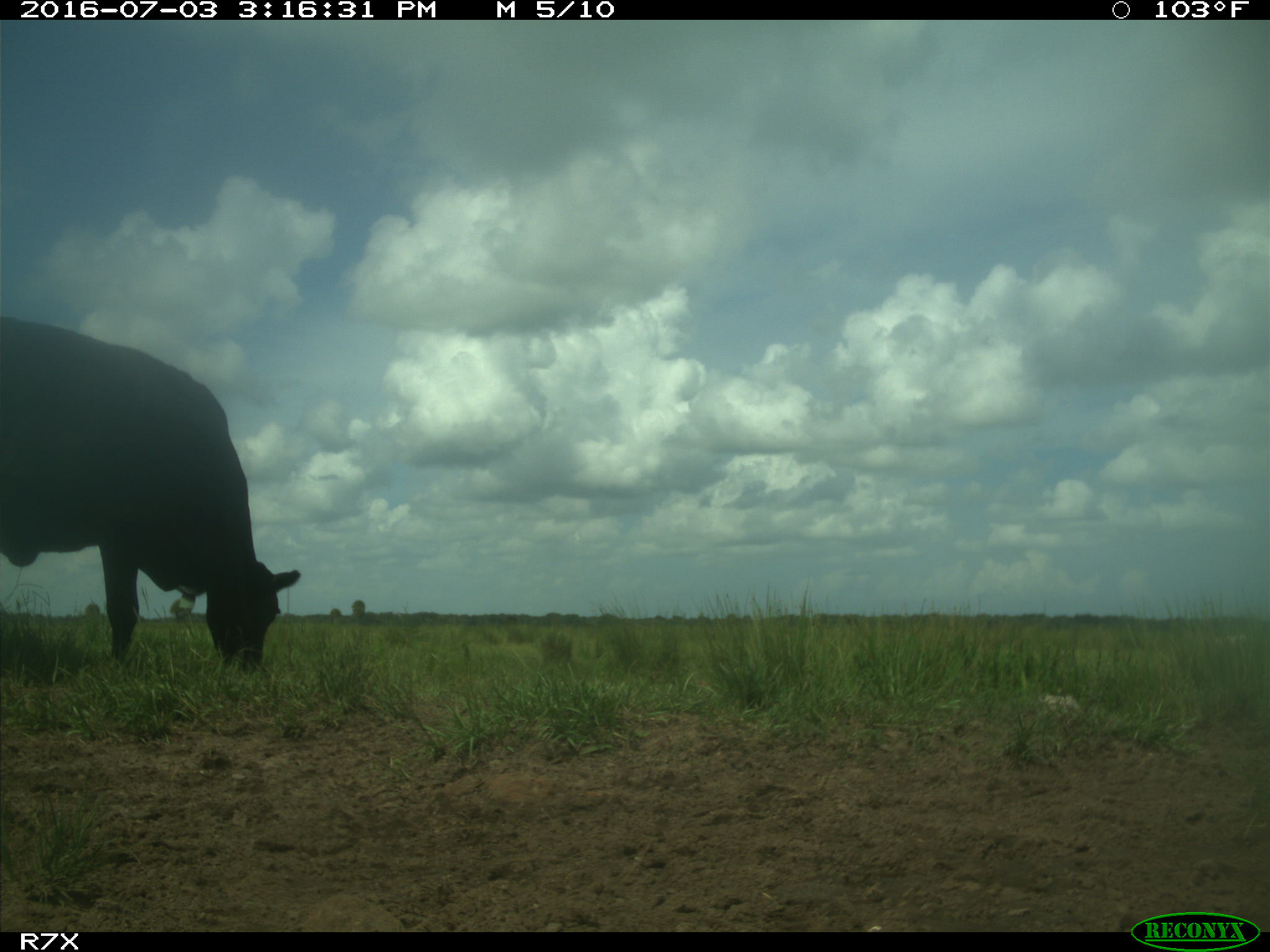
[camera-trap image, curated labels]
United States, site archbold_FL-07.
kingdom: Animalia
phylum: Chordata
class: Mammalia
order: Artiodactyla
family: Bovidae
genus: Bos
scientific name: Bos taurus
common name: domestic cow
Bos taurus (domestic cow).